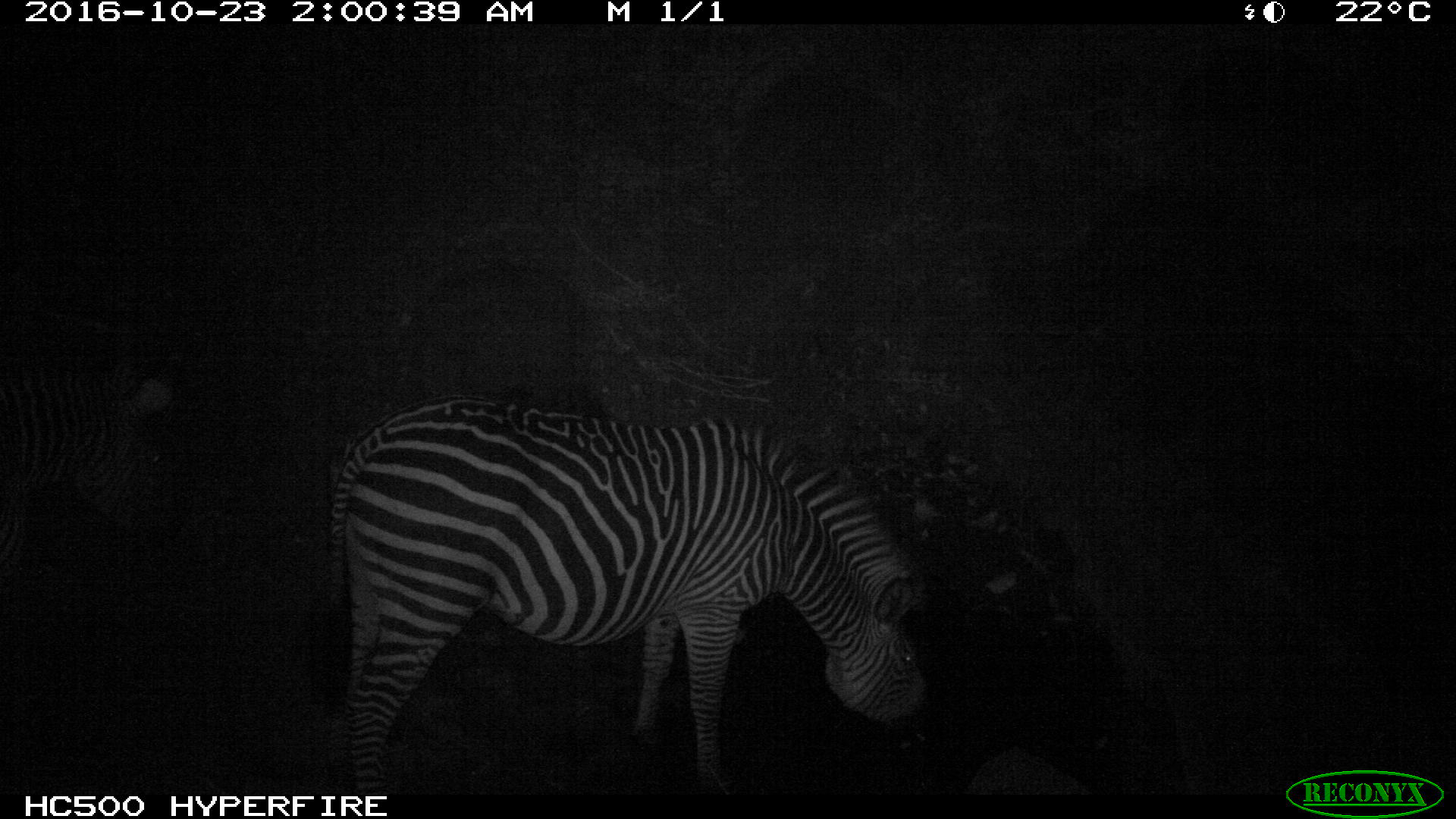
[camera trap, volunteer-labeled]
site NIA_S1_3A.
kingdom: Animalia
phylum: Chordata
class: Mammalia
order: Perissodactyla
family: Equidae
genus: Equus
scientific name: Equus quagga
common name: plains zebra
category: zebraplains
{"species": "zebraplains (plains zebra) (Equus quagga)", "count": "1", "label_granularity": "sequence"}